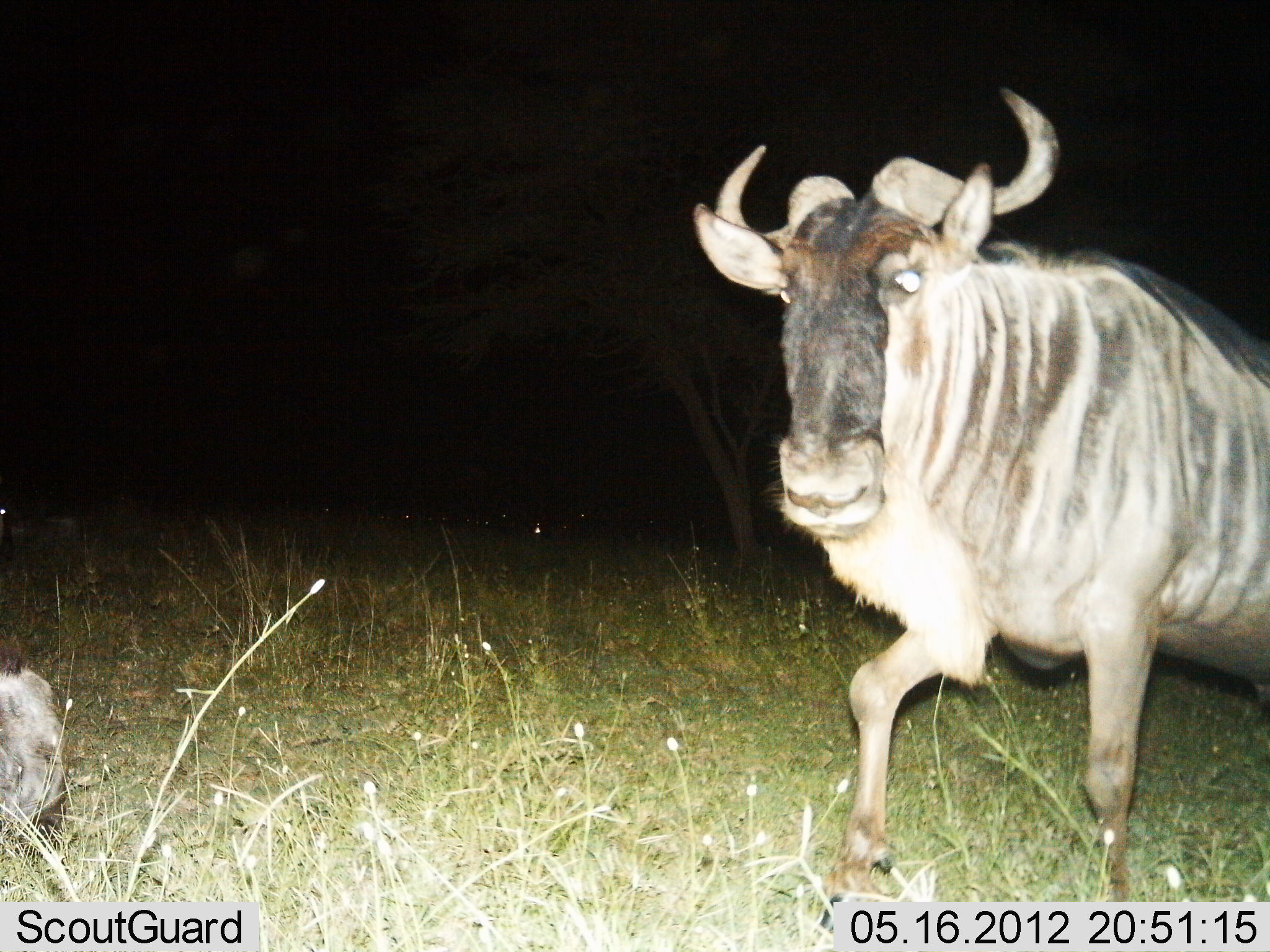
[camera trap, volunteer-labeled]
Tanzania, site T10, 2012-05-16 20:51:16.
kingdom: Animalia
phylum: Chordata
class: Mammalia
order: Artiodactyla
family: Bovidae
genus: Connochaetes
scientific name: Connochaetes taurinus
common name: blue wildebeest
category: wildebeest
Wildebeest (blue wildebeest) (Connochaetes taurinus), count 2. Behavior (volunteer vote fractions): standing 20%, resting 40%, moving 80%, interacting 0%. Young present (vote fraction): 0%. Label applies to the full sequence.